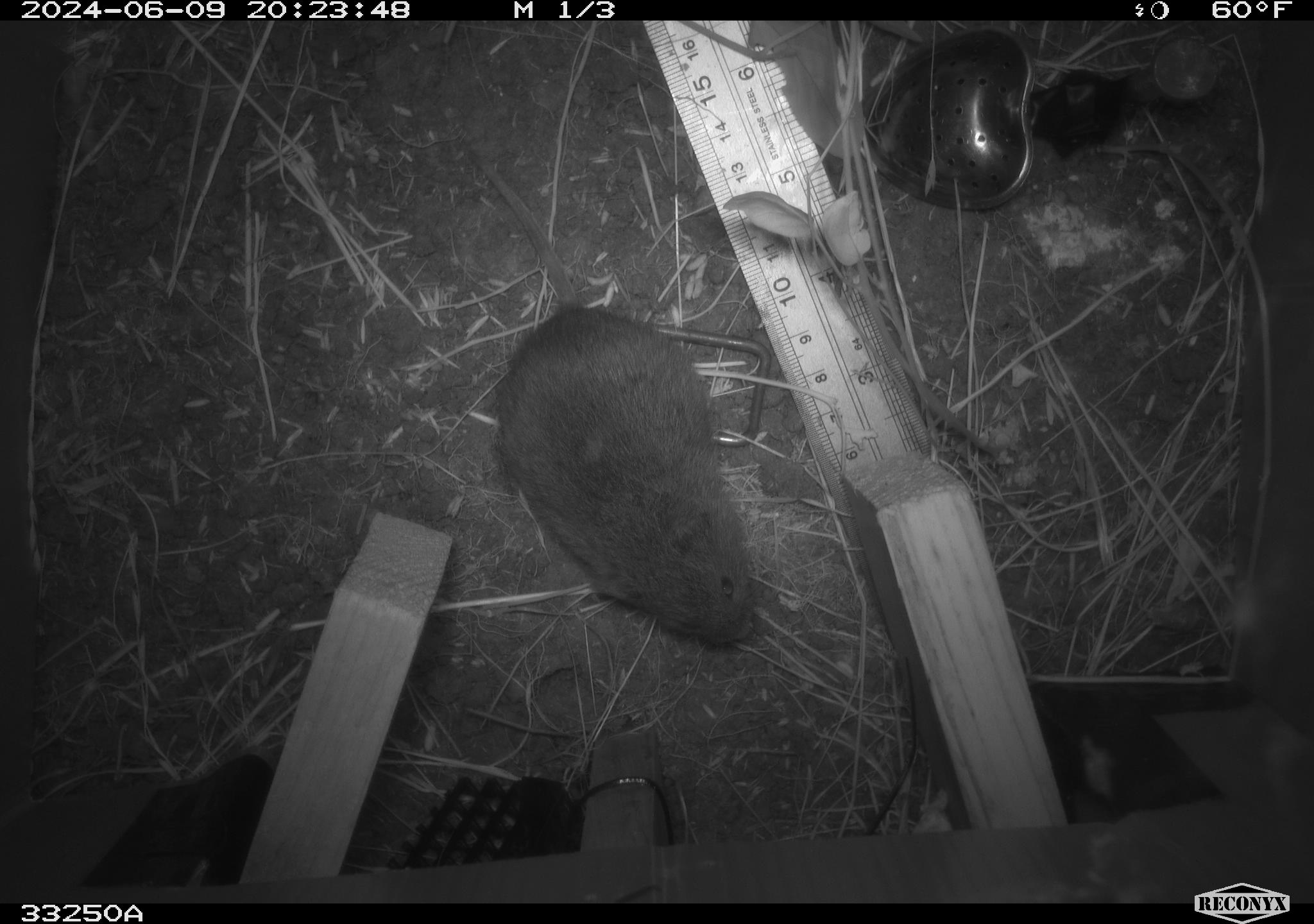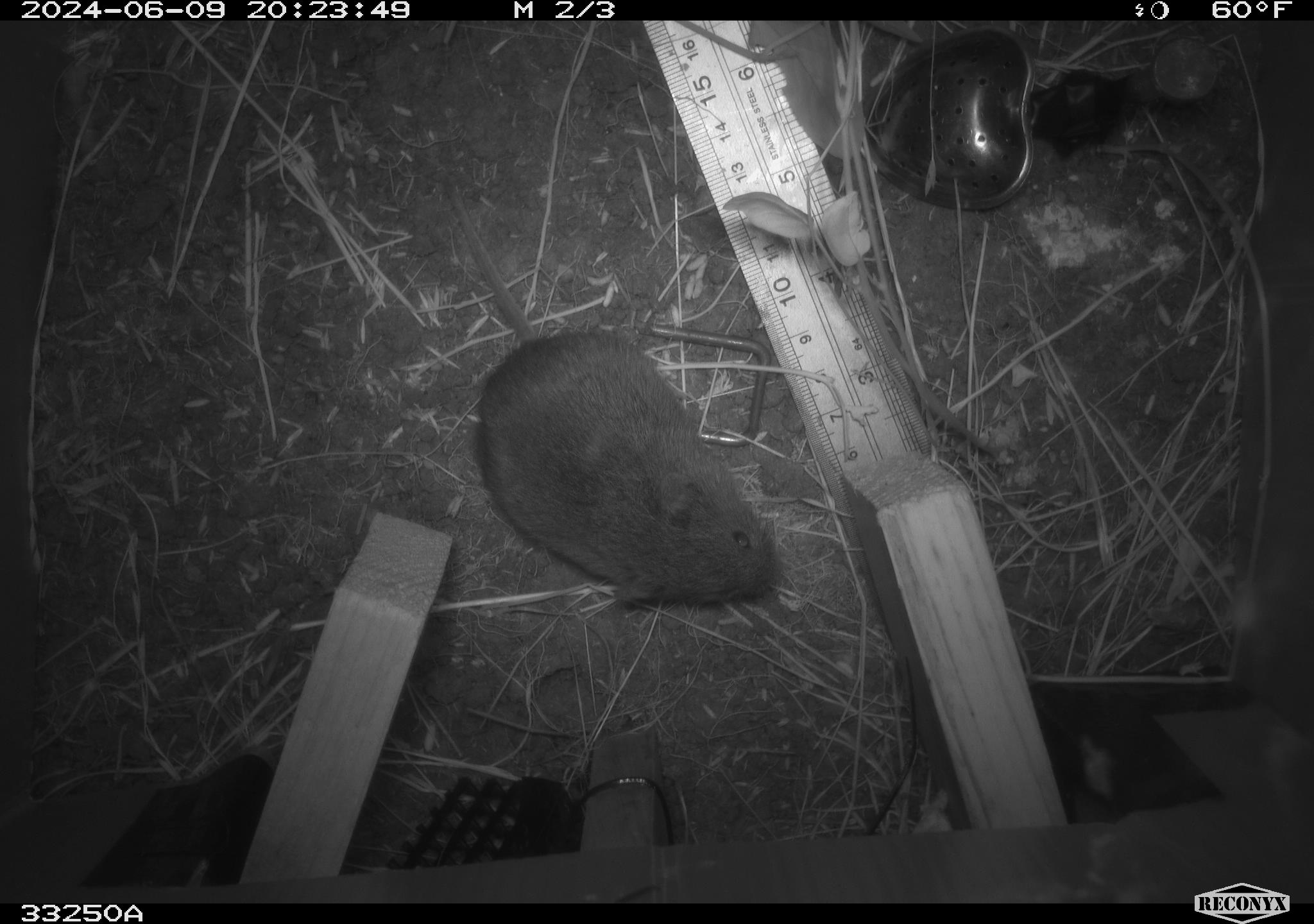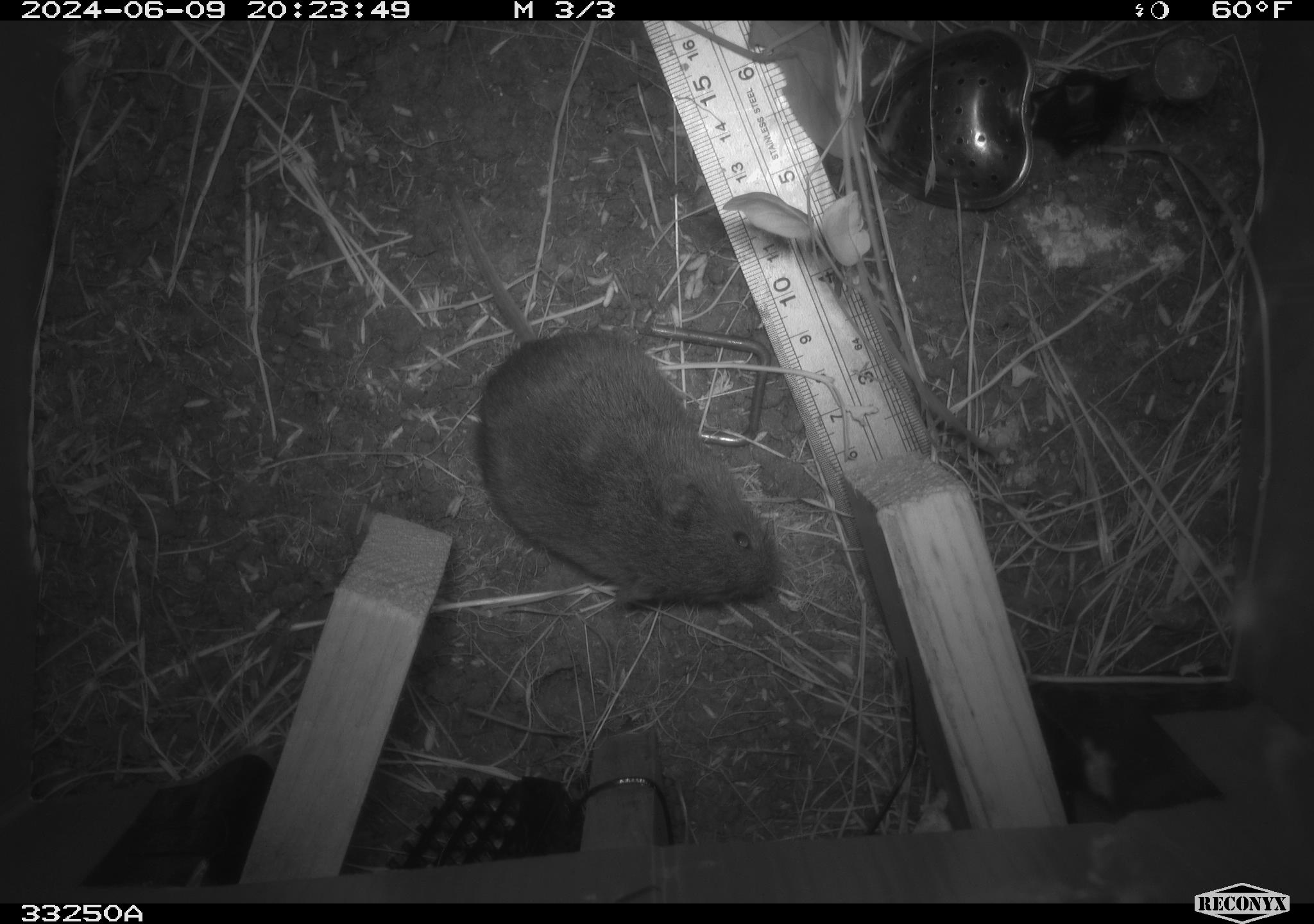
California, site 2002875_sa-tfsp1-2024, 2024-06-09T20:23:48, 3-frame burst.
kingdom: Animalia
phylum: Chordata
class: Mammalia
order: Rodentia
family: Cricetidae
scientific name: Arvicolinae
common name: voles, lemmings, and muskrats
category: arvicolinae subfamily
Arvicolinae subfamily (voles, lemmings, and muskrats) (Arvicolinae).